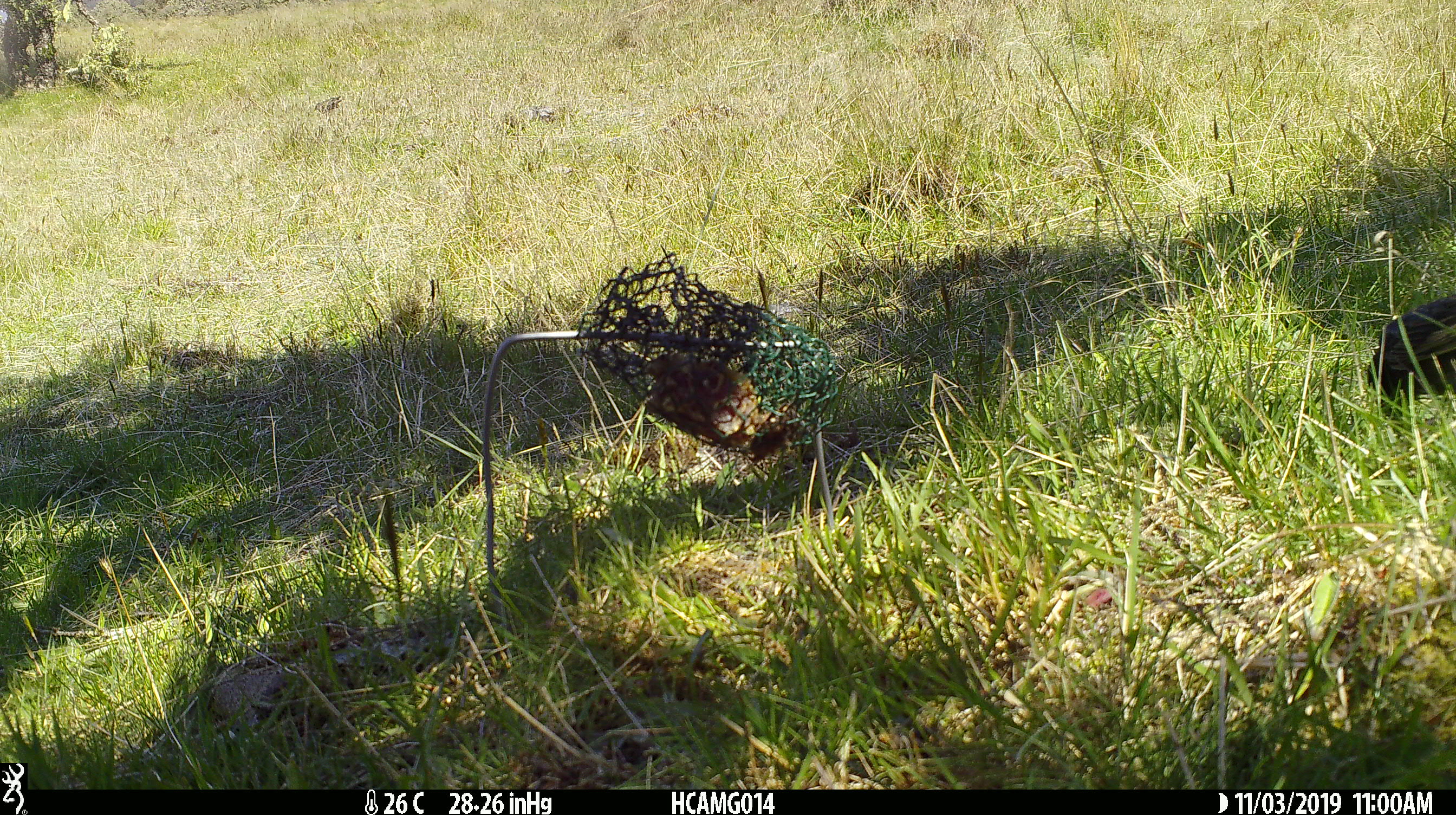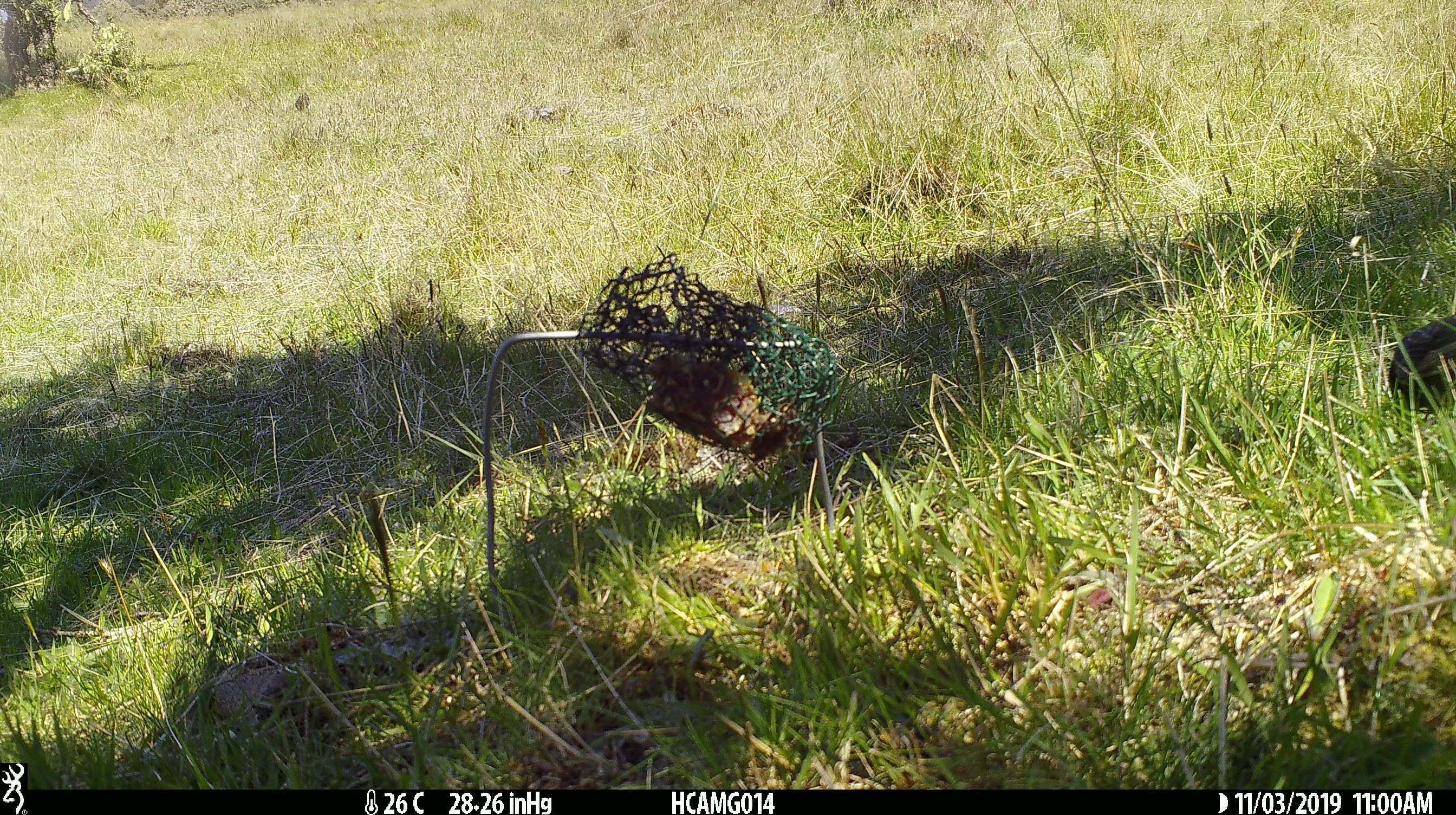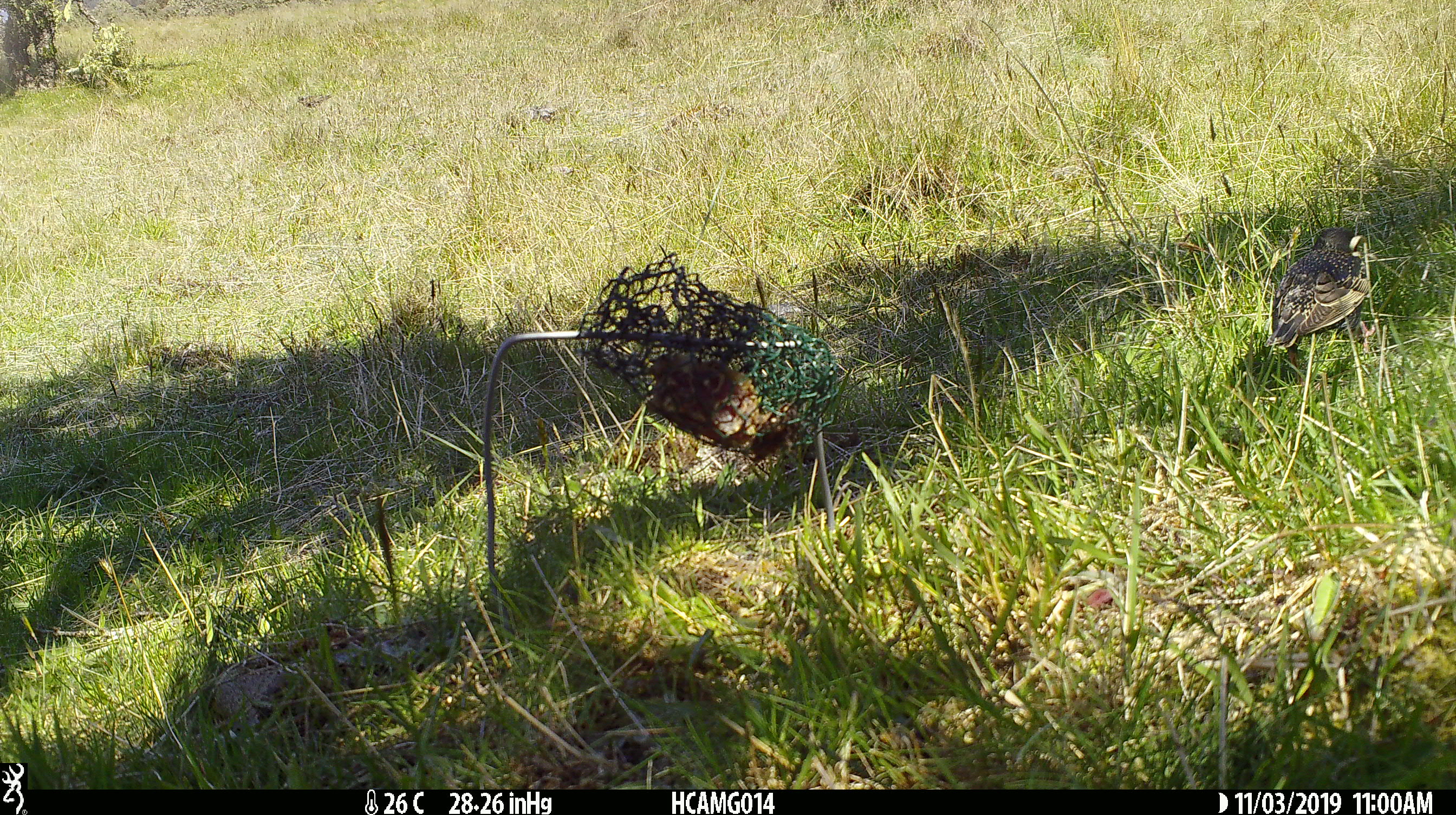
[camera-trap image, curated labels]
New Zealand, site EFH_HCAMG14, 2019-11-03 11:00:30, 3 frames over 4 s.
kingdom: Animalia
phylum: Chordata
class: Aves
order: Passeriformes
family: Sturnidae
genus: Sturnus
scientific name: Sturnus vulgaris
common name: european starling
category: starling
Starling (european starling) (Sturnus vulgaris).